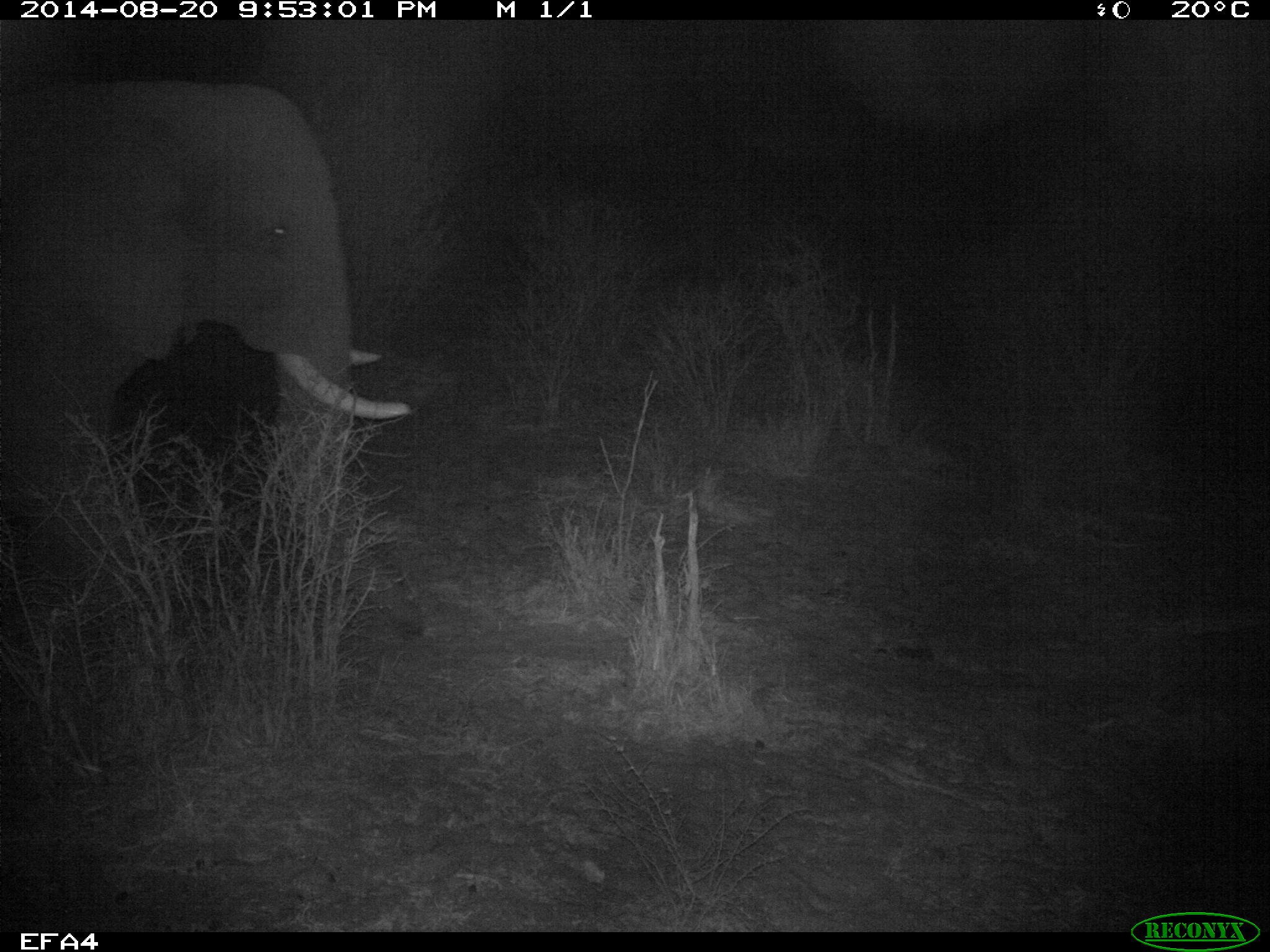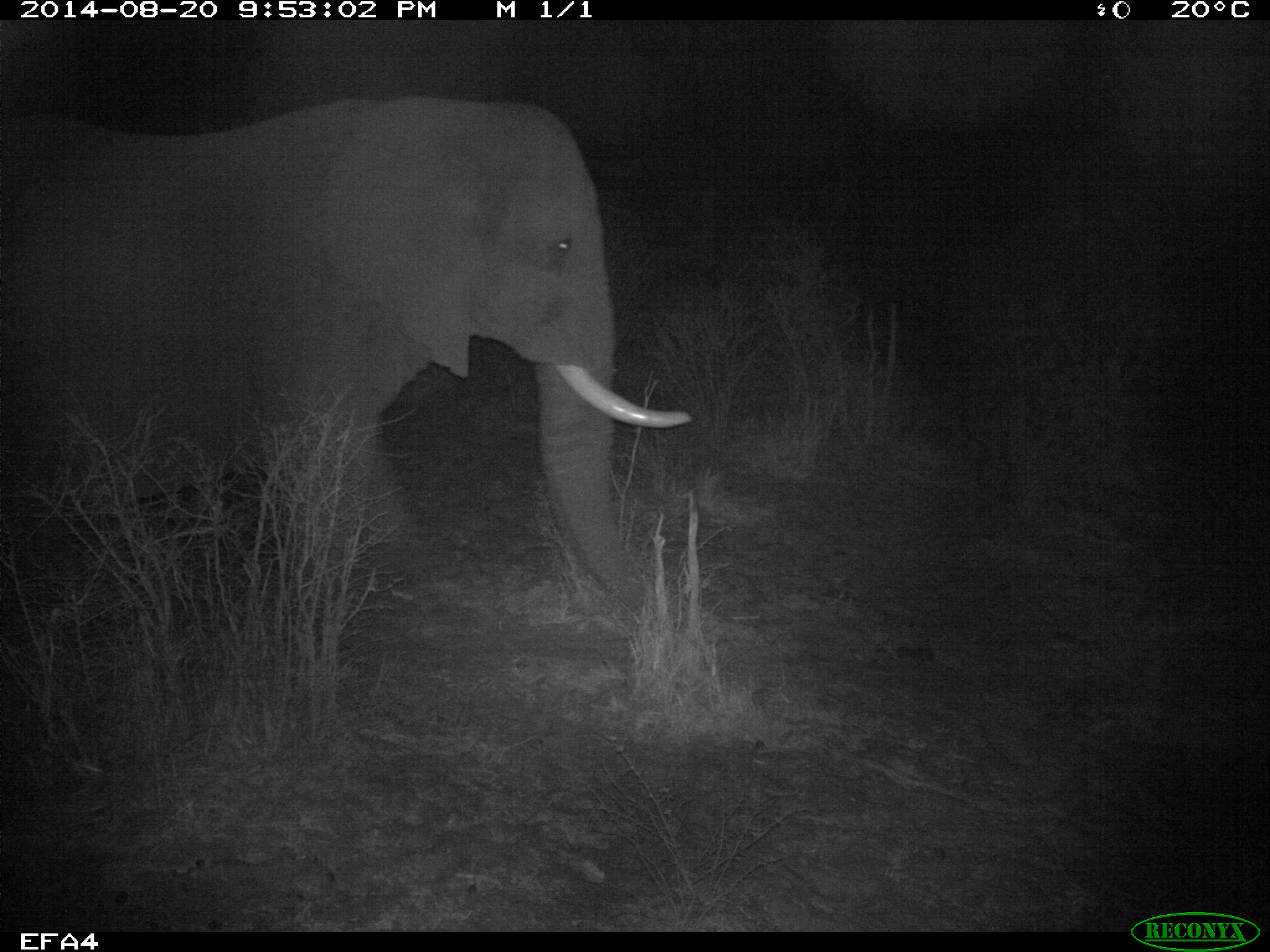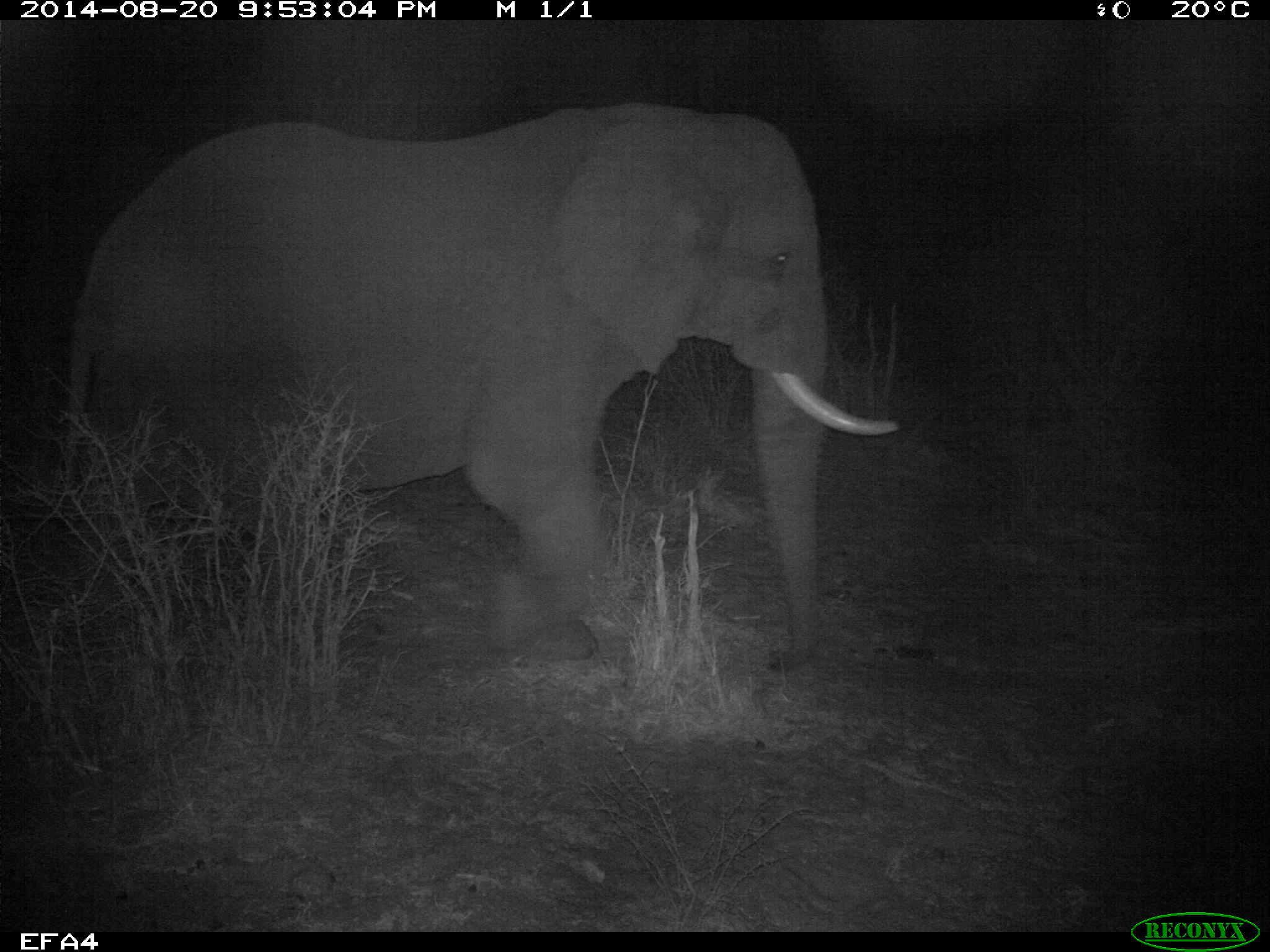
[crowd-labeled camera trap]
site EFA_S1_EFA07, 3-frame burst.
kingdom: Animalia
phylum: Chordata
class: Mammalia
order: Proboscidea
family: Elephantidae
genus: Loxodonta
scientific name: Loxodonta africana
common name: african bush elephant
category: elephant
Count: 1.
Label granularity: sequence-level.